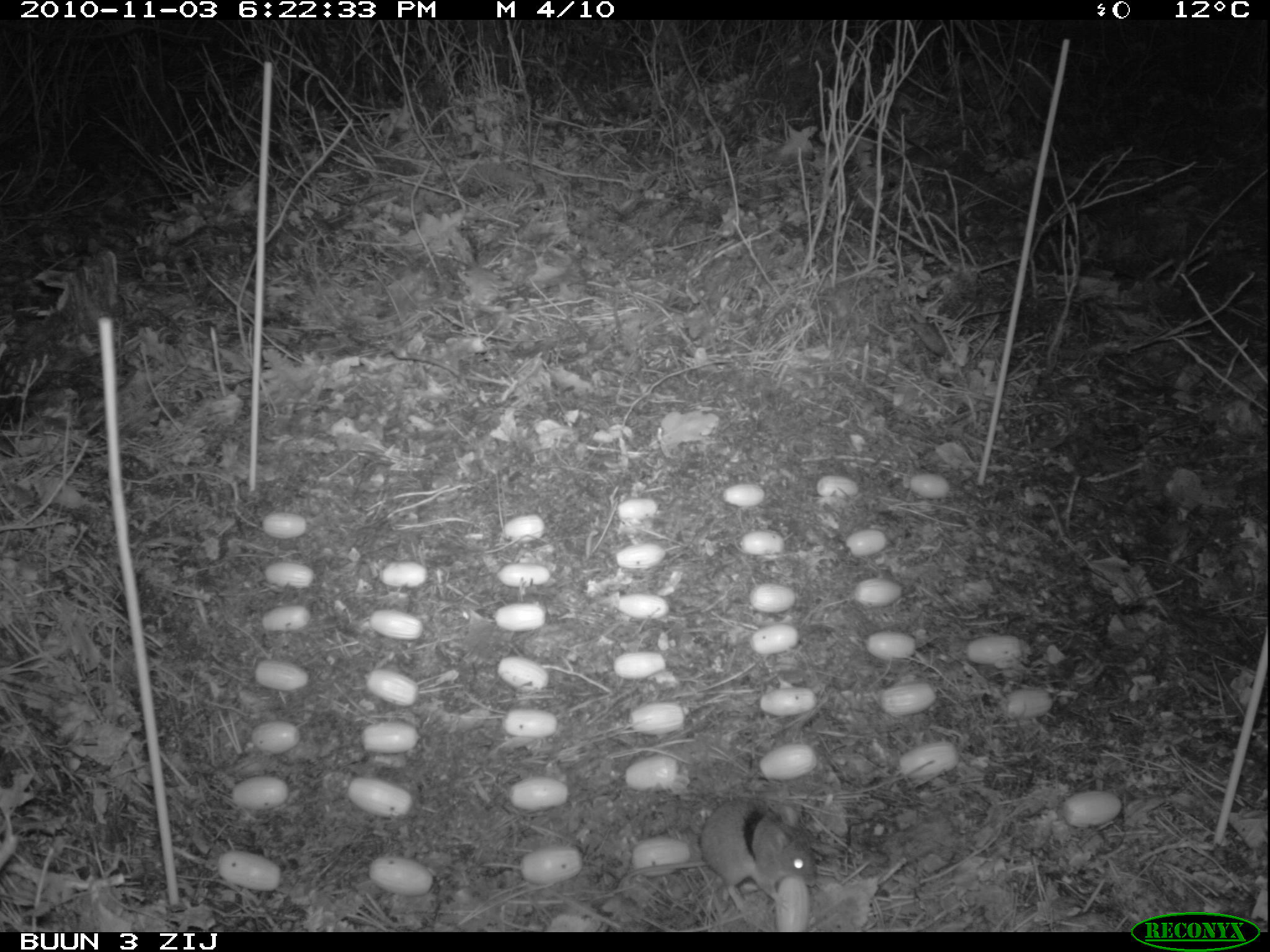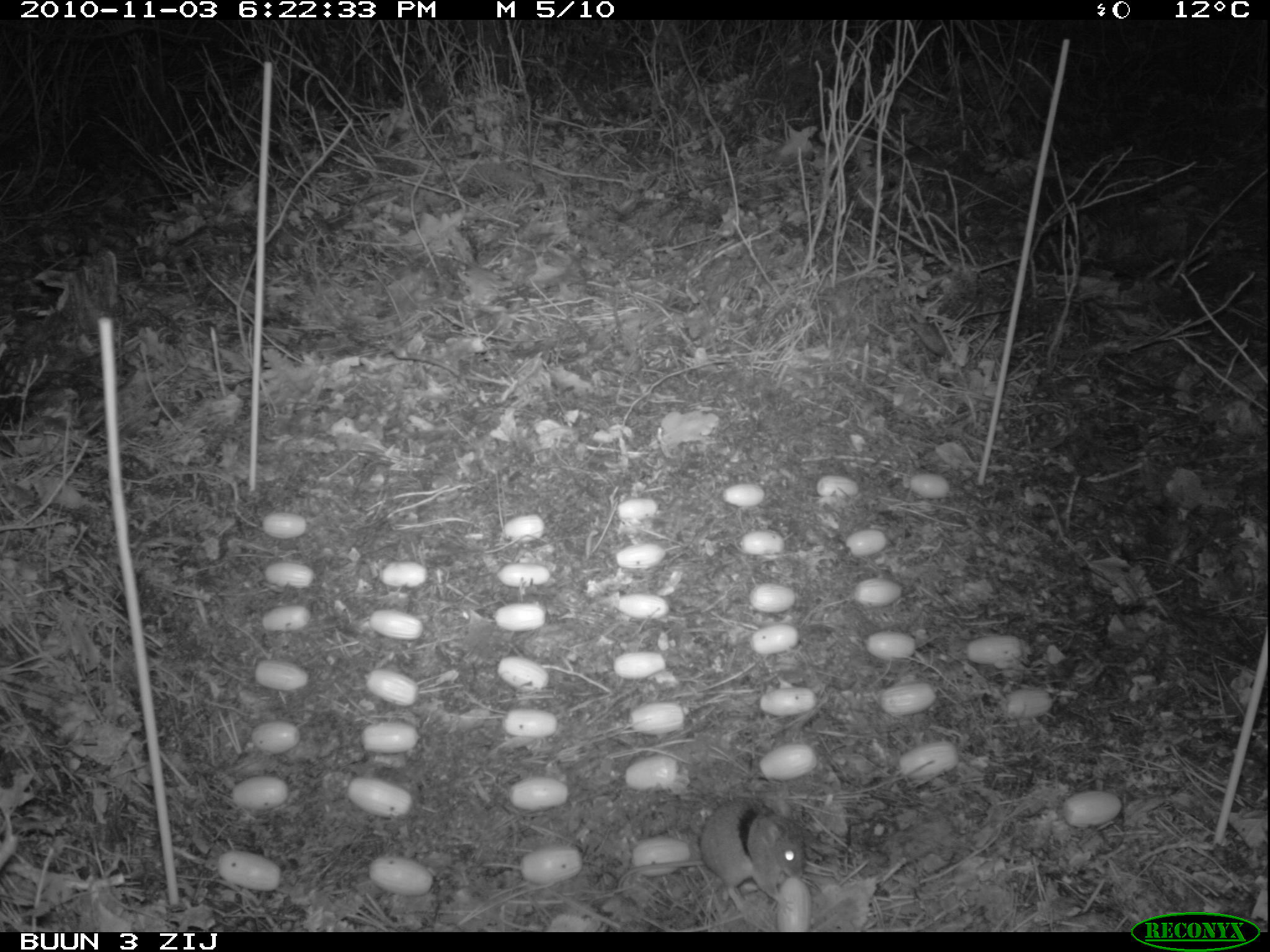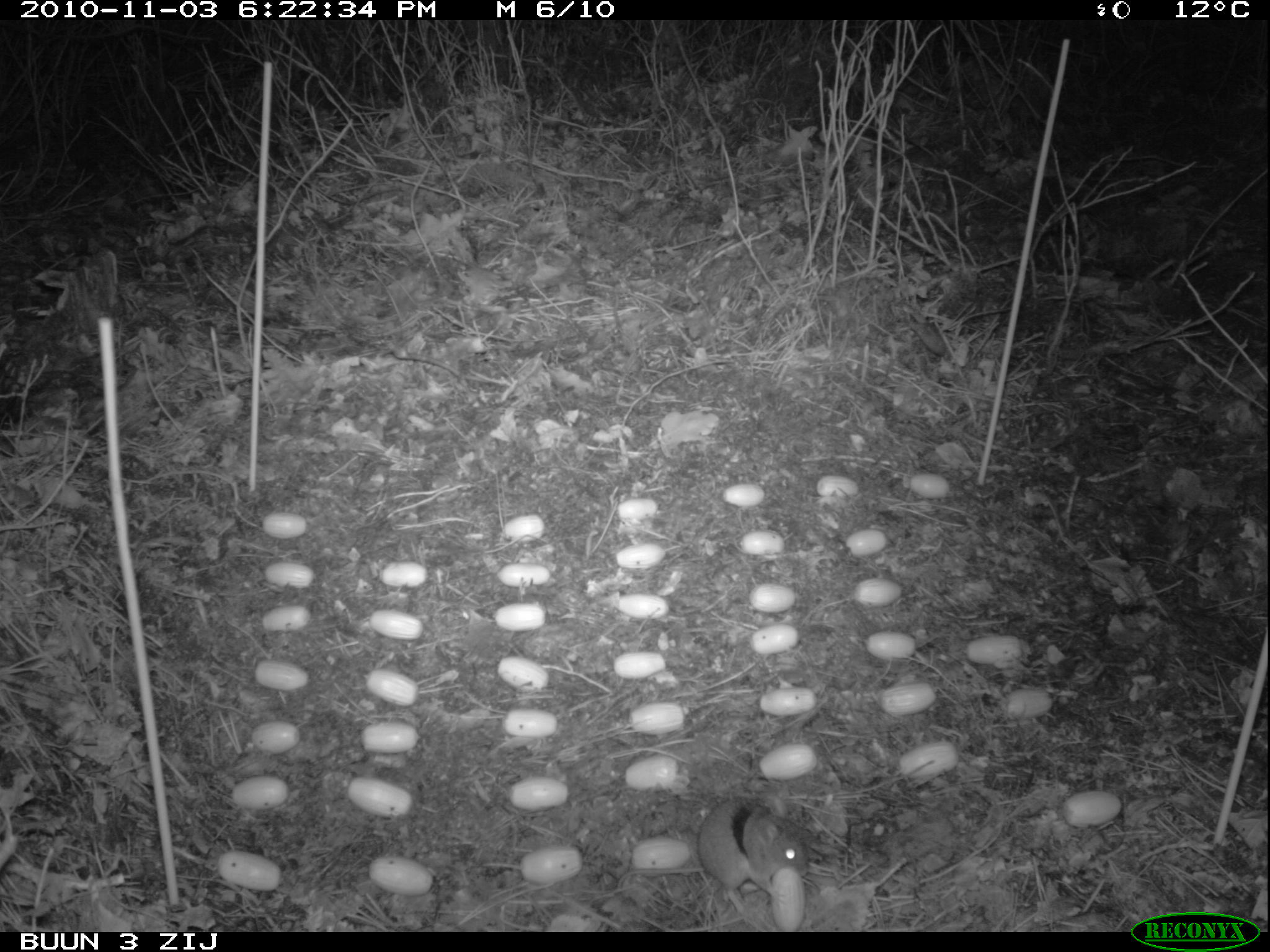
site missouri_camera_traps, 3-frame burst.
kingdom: Animalia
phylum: Chordata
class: Mammalia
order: Rodentia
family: Muridae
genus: Apodemus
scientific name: Apodemus sylvaticus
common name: wood mouse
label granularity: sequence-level